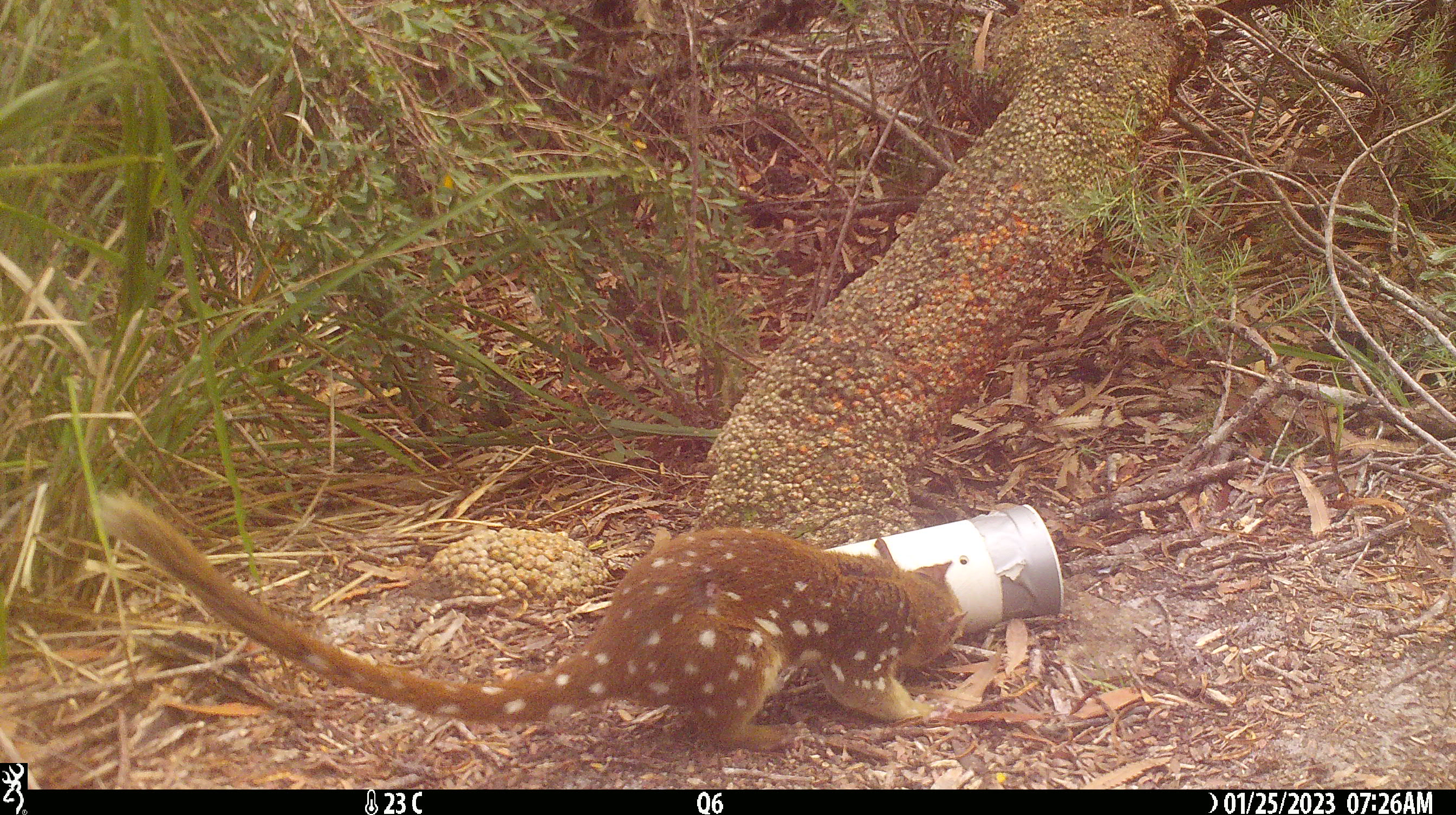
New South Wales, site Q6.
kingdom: Animalia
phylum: Chordata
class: Mammalia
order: Dasyuromorphia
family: Dasyuridae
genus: Dasyurus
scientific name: Dasyurus maculatus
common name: spotted-tailed quoll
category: quoll